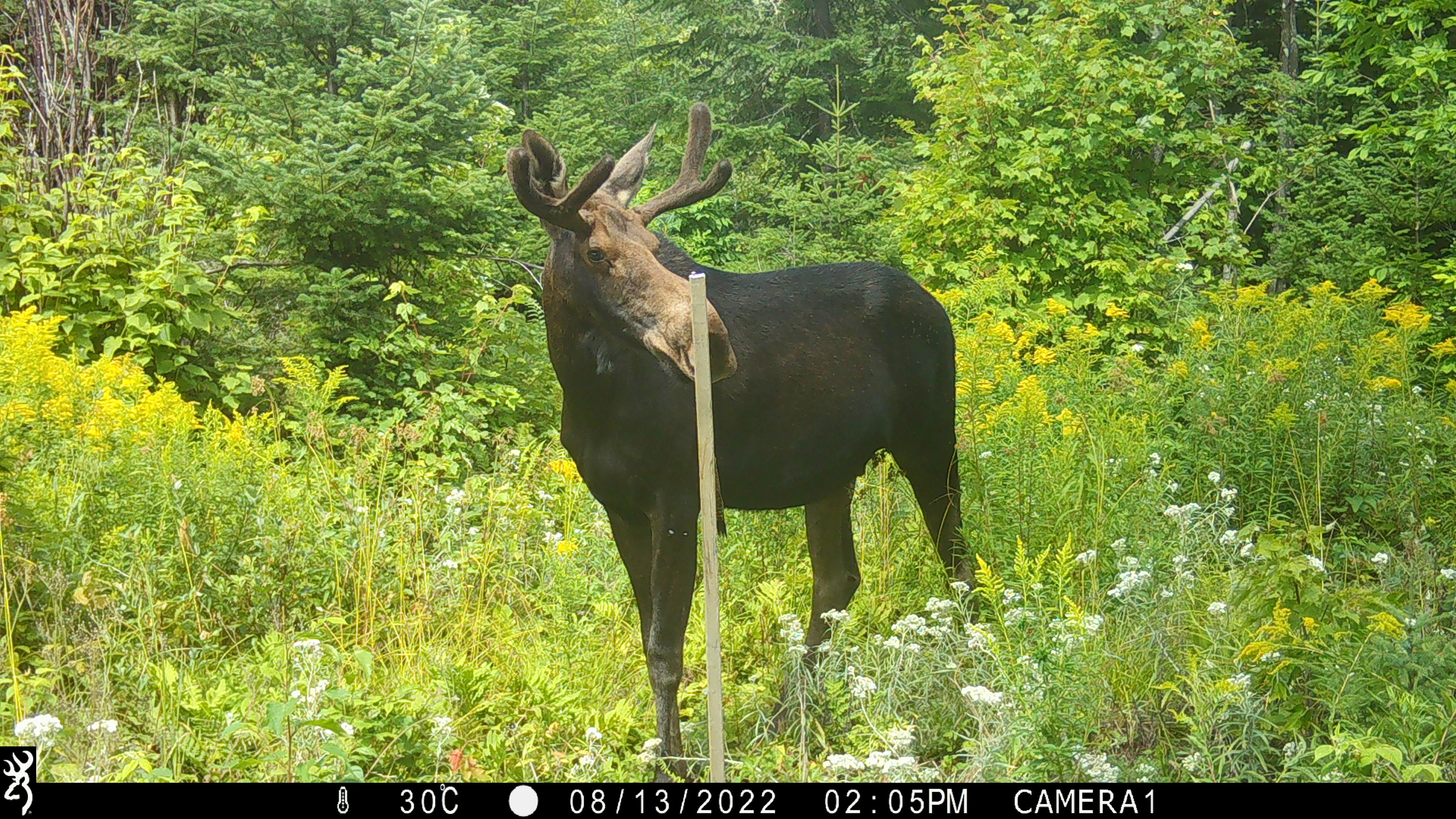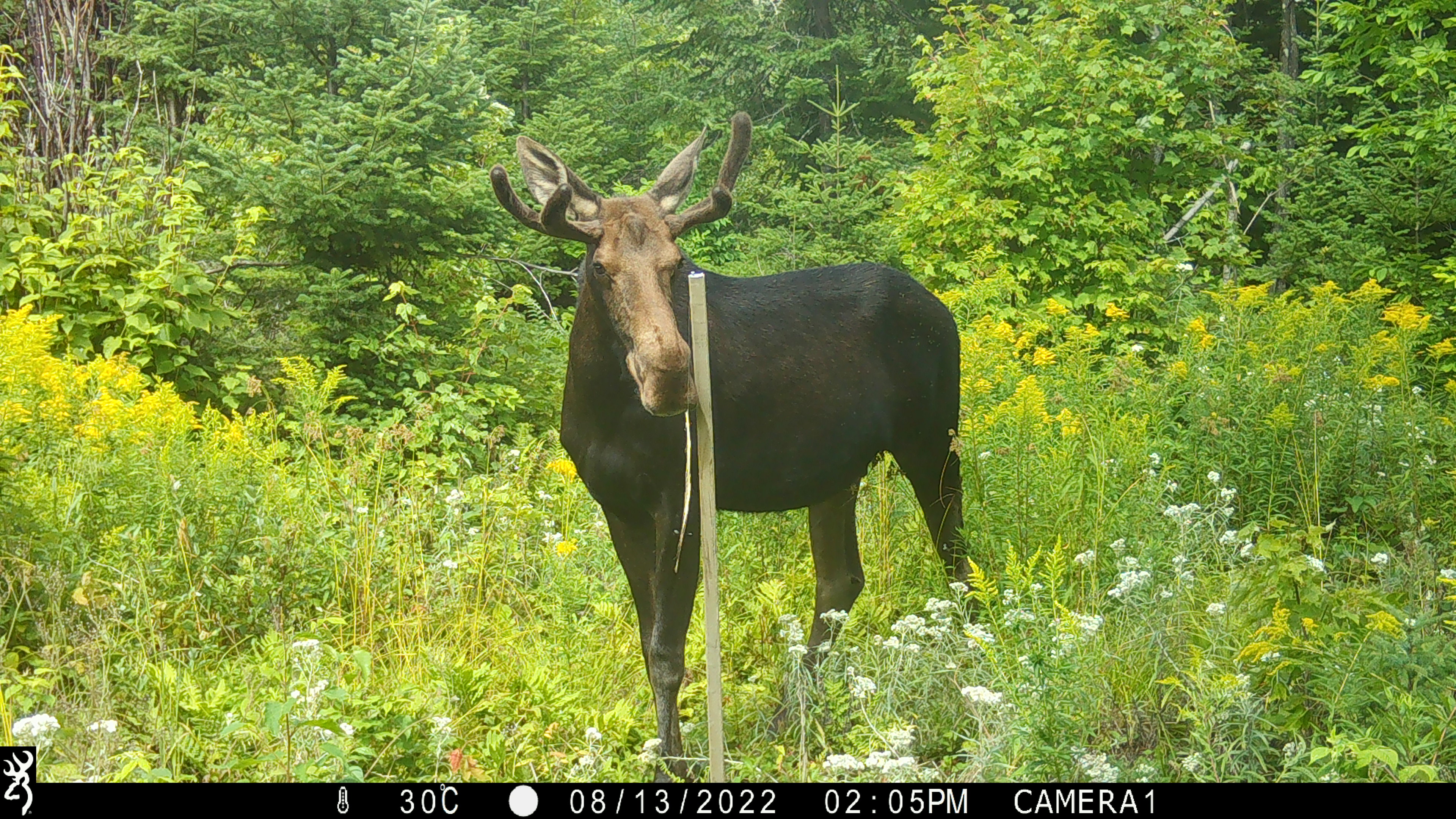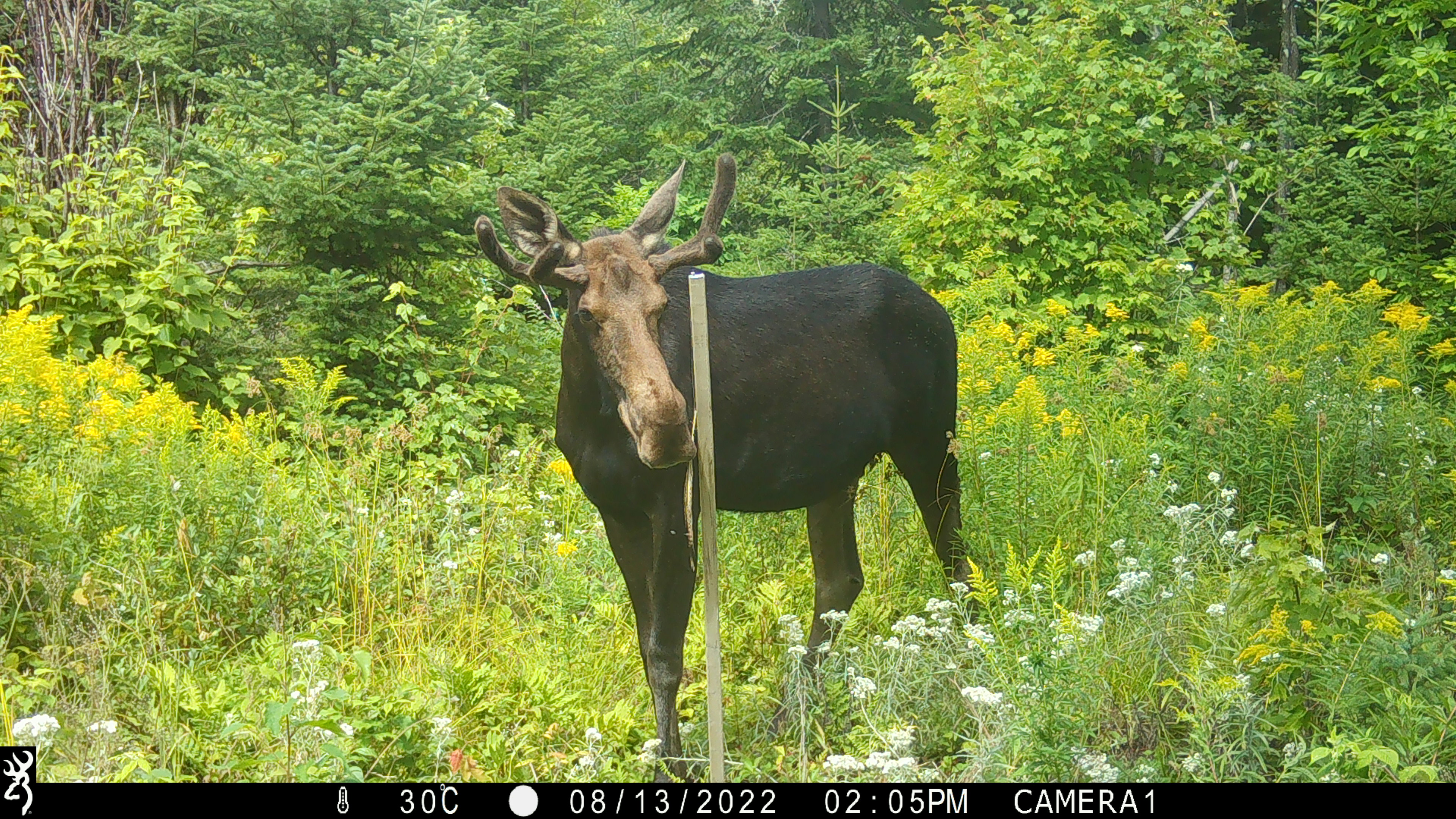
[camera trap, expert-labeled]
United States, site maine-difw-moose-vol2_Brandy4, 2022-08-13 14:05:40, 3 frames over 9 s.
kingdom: Animalia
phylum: Chordata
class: Mammalia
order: Artiodactyla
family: Cervidae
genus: Alces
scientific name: Alces alces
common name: moose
Moose (Alces alces).